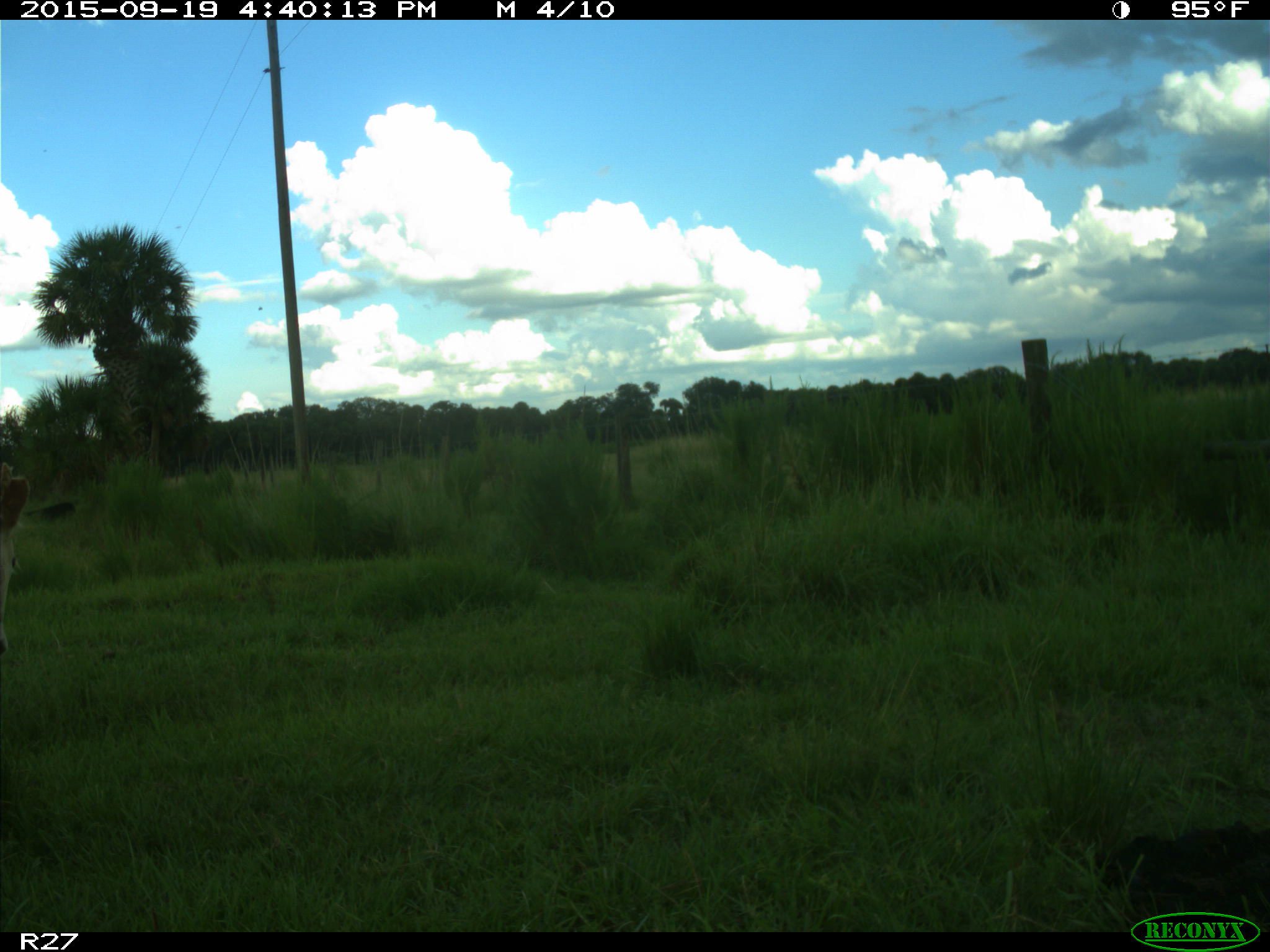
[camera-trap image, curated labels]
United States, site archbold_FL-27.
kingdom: Animalia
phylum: Chordata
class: Mammalia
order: Artiodactyla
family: Bovidae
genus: Bos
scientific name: Bos taurus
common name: domestic cow